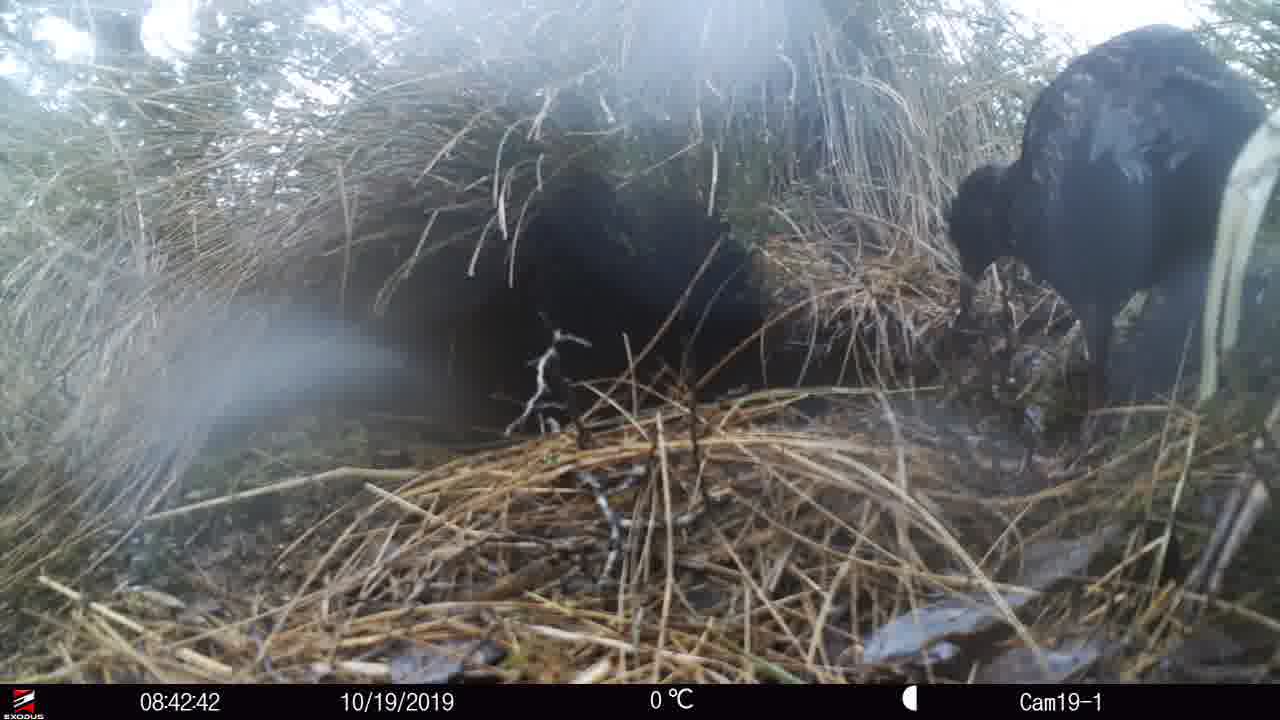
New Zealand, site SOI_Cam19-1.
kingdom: Animalia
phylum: Chordata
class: Aves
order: Gruiformes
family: Rallidae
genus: Gallirallus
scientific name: Gallirallus australis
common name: weka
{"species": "weka (Gallirallus australis)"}